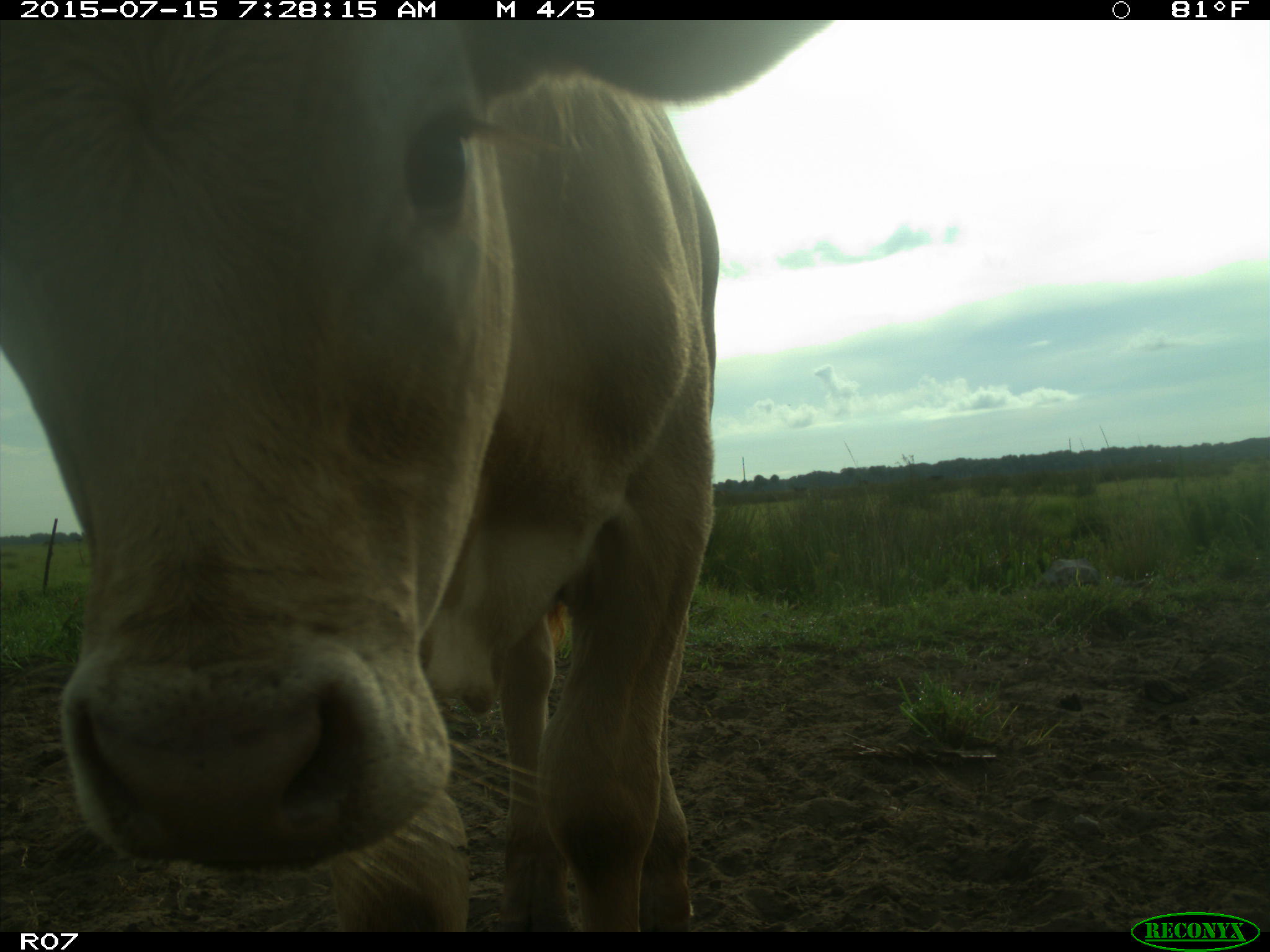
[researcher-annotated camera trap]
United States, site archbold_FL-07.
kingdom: Animalia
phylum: Chordata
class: Mammalia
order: Artiodactyla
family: Bovidae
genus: Bos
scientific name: Bos taurus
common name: domestic cow